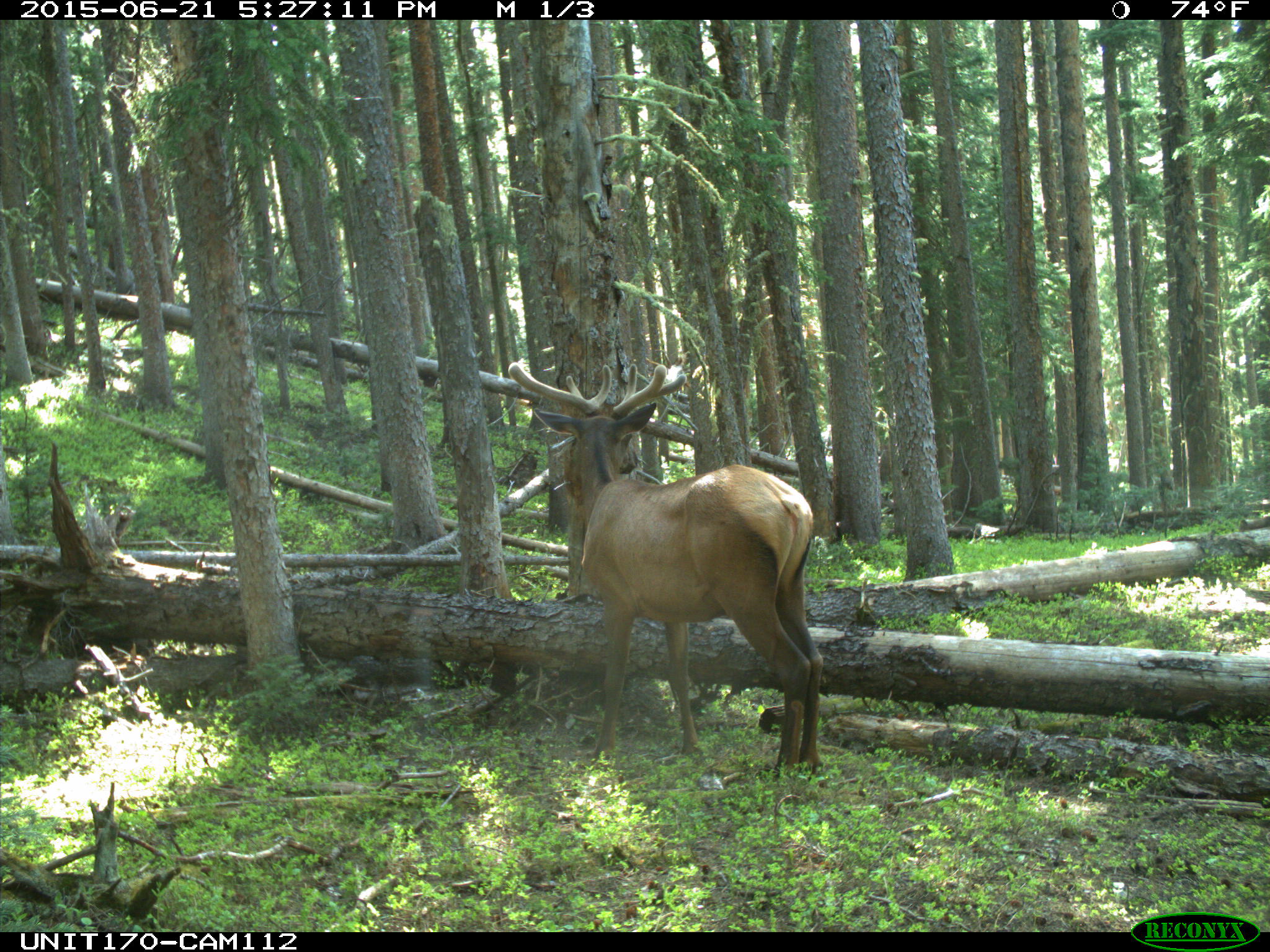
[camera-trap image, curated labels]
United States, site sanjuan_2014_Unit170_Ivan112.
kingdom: Animalia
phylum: Chordata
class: Mammalia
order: Artiodactyla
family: Cervidae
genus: Cervus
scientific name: Cervus elaphus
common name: red deer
Cervus elaphus (red deer).